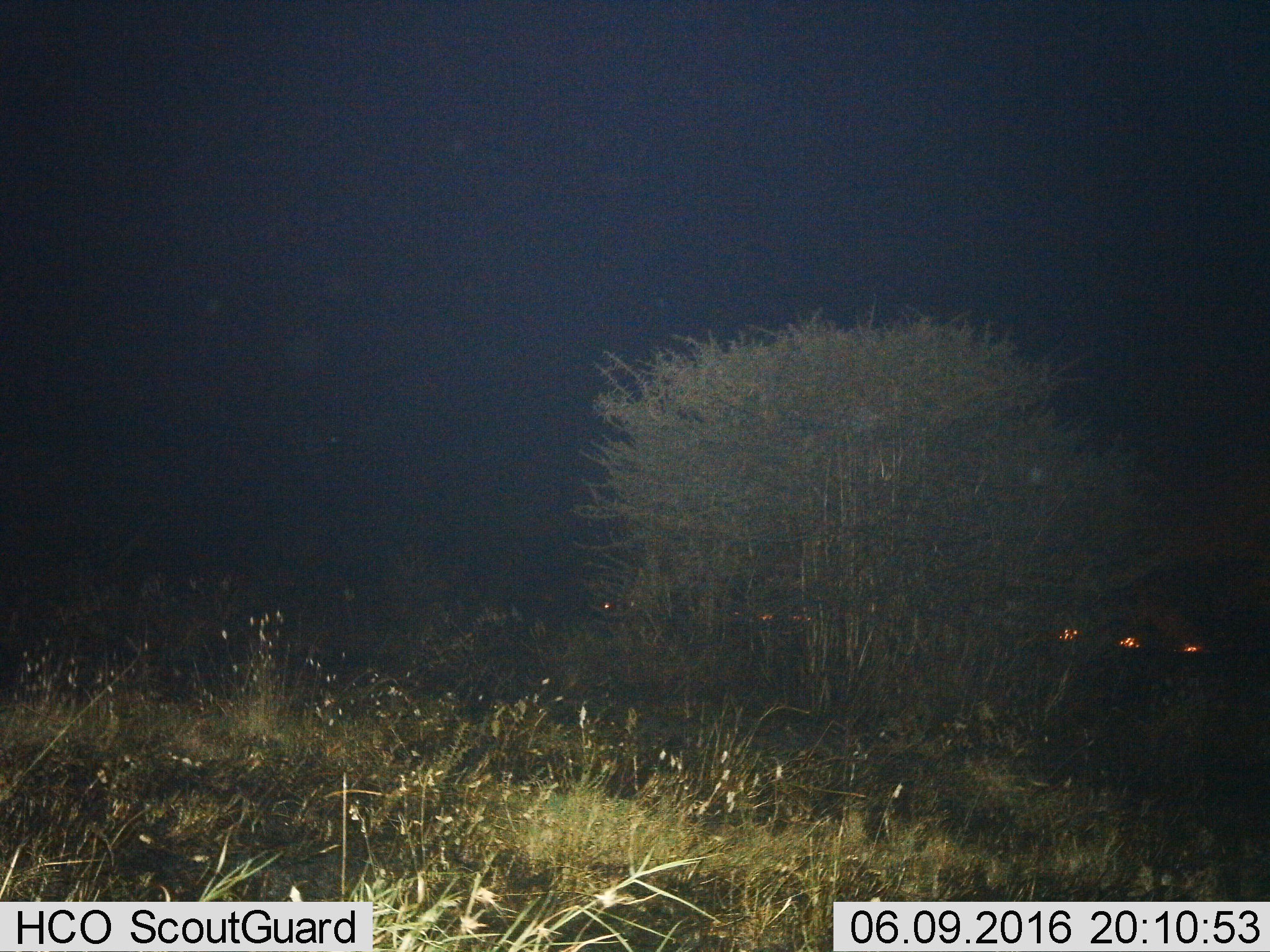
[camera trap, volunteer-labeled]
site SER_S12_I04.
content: unidentified animal